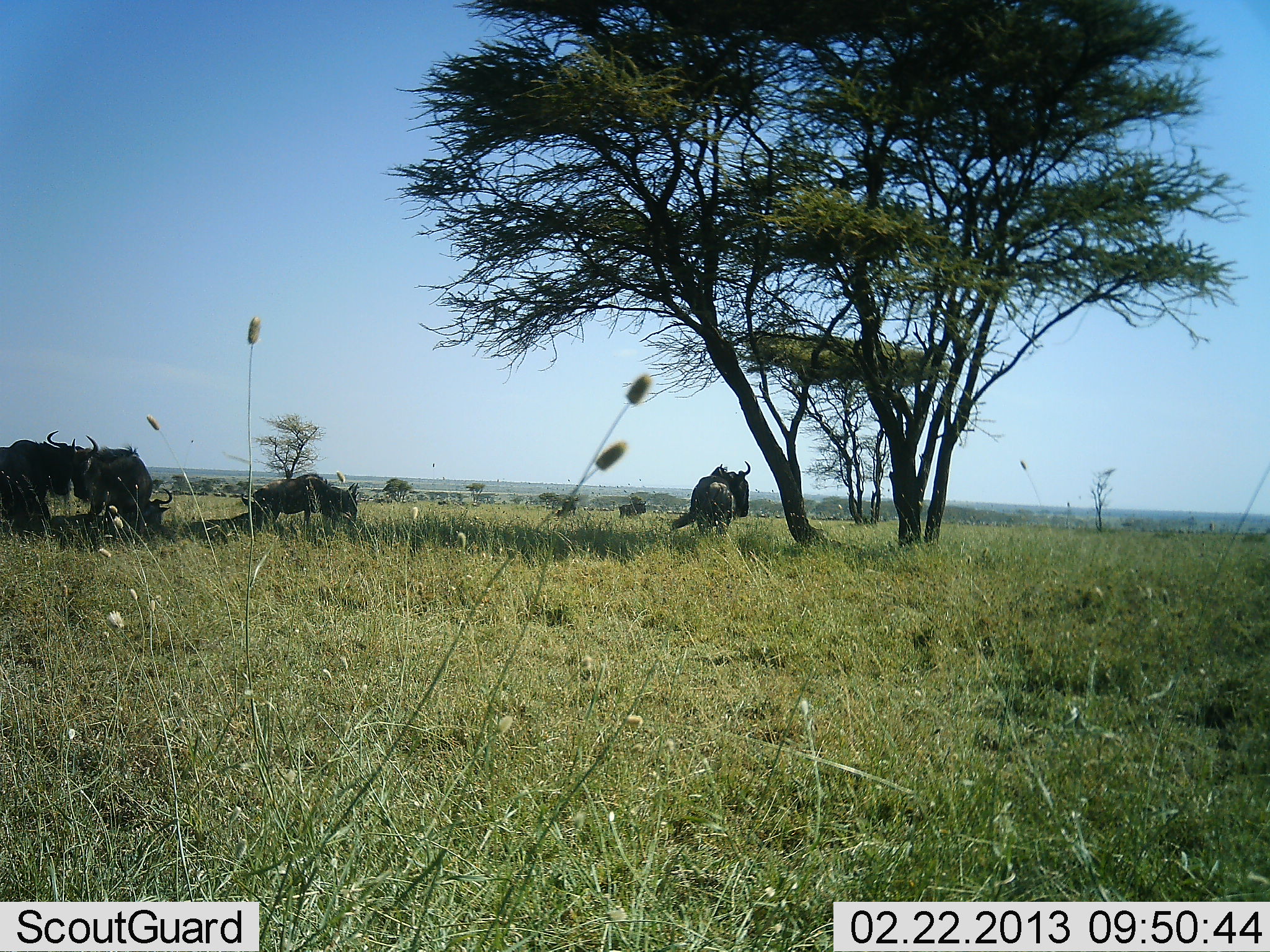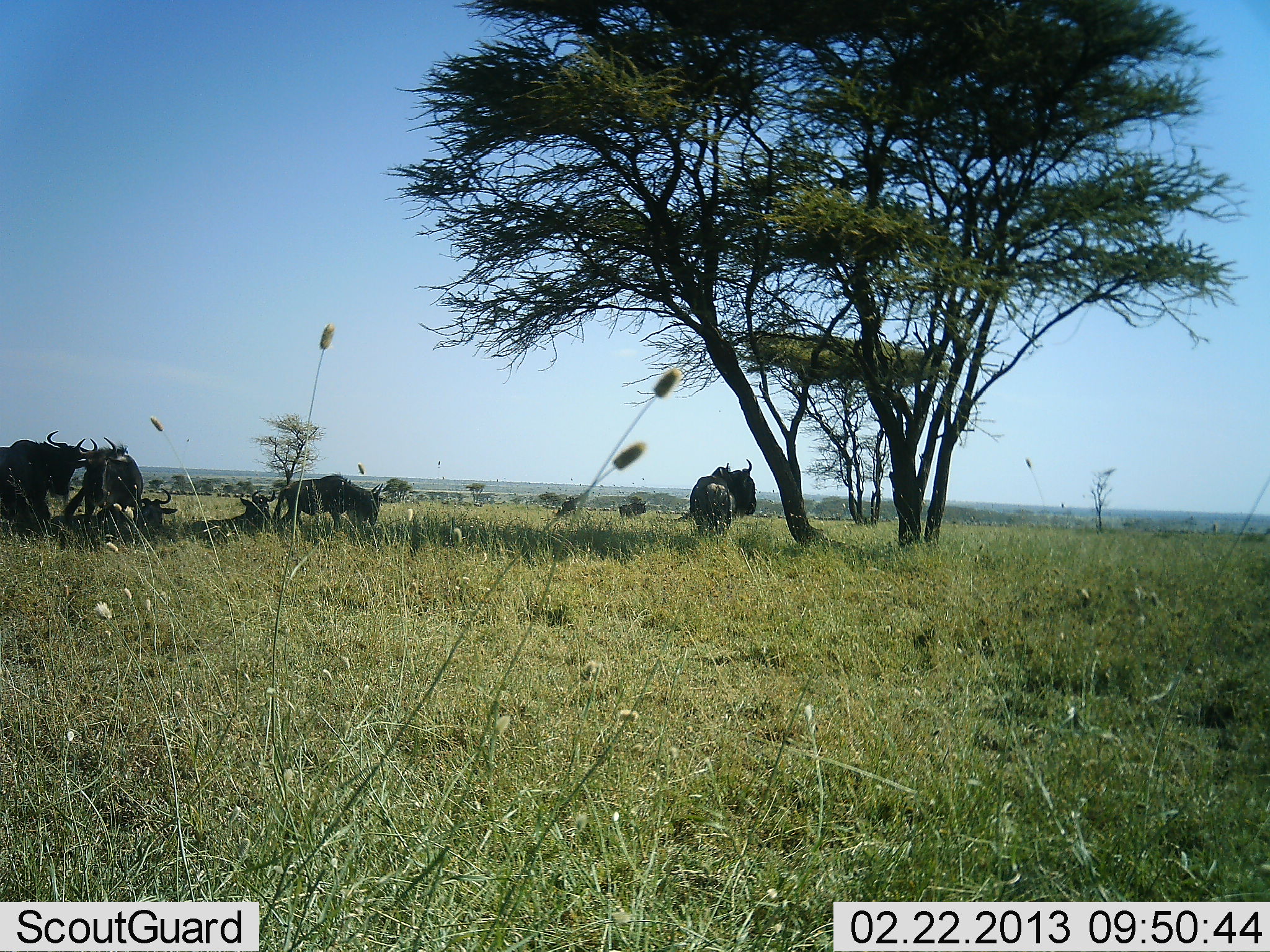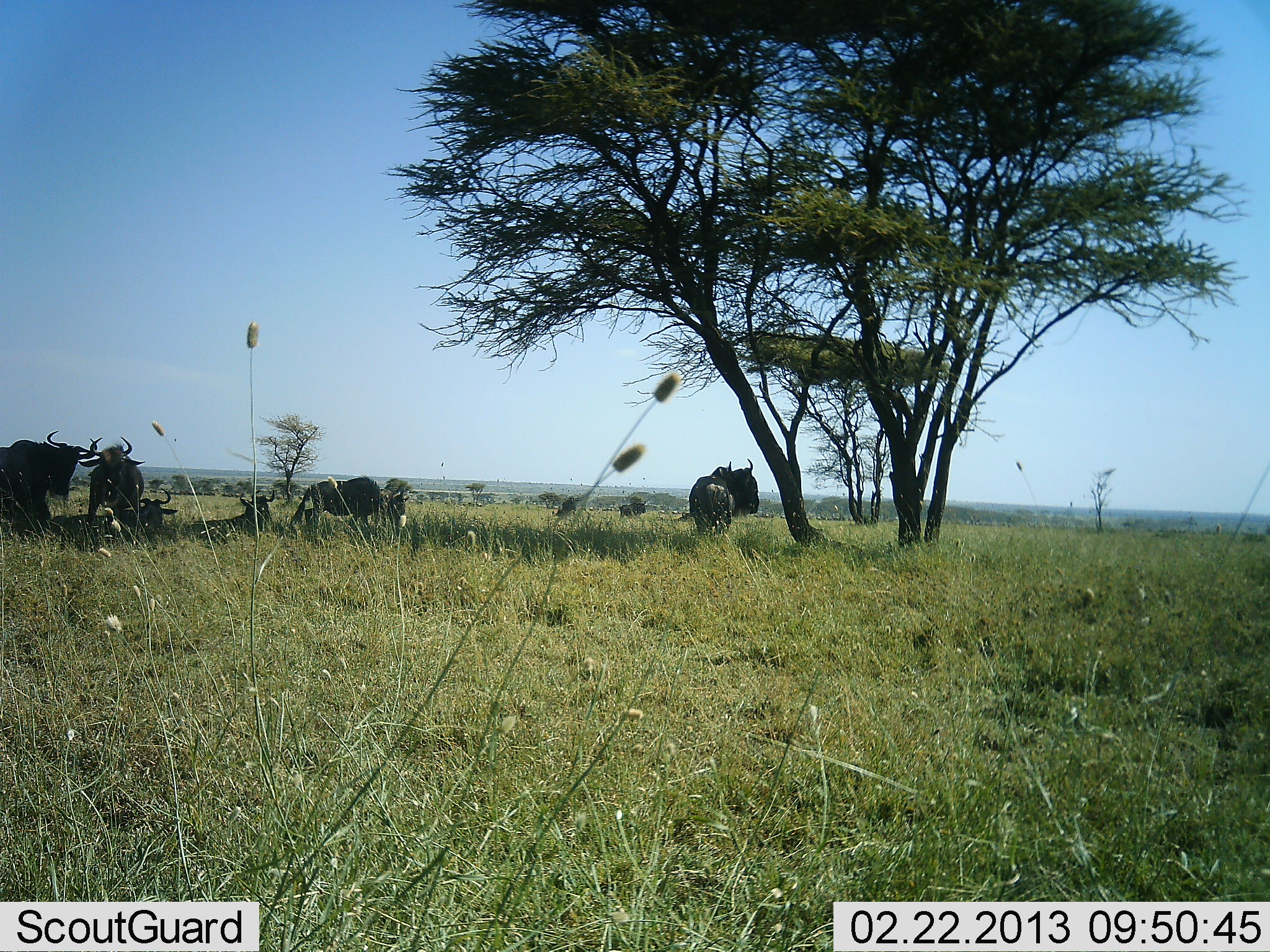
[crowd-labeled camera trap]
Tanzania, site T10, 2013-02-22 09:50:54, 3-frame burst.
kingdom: Animalia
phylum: Chordata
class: Mammalia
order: Artiodactyla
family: Bovidae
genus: Connochaetes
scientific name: Connochaetes taurinus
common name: blue wildebeest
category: wildebeest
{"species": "wildebeest (blue wildebeest) (Connochaetes taurinus)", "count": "6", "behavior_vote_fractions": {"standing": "83%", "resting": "96%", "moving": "43%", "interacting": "0%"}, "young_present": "0%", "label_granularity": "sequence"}